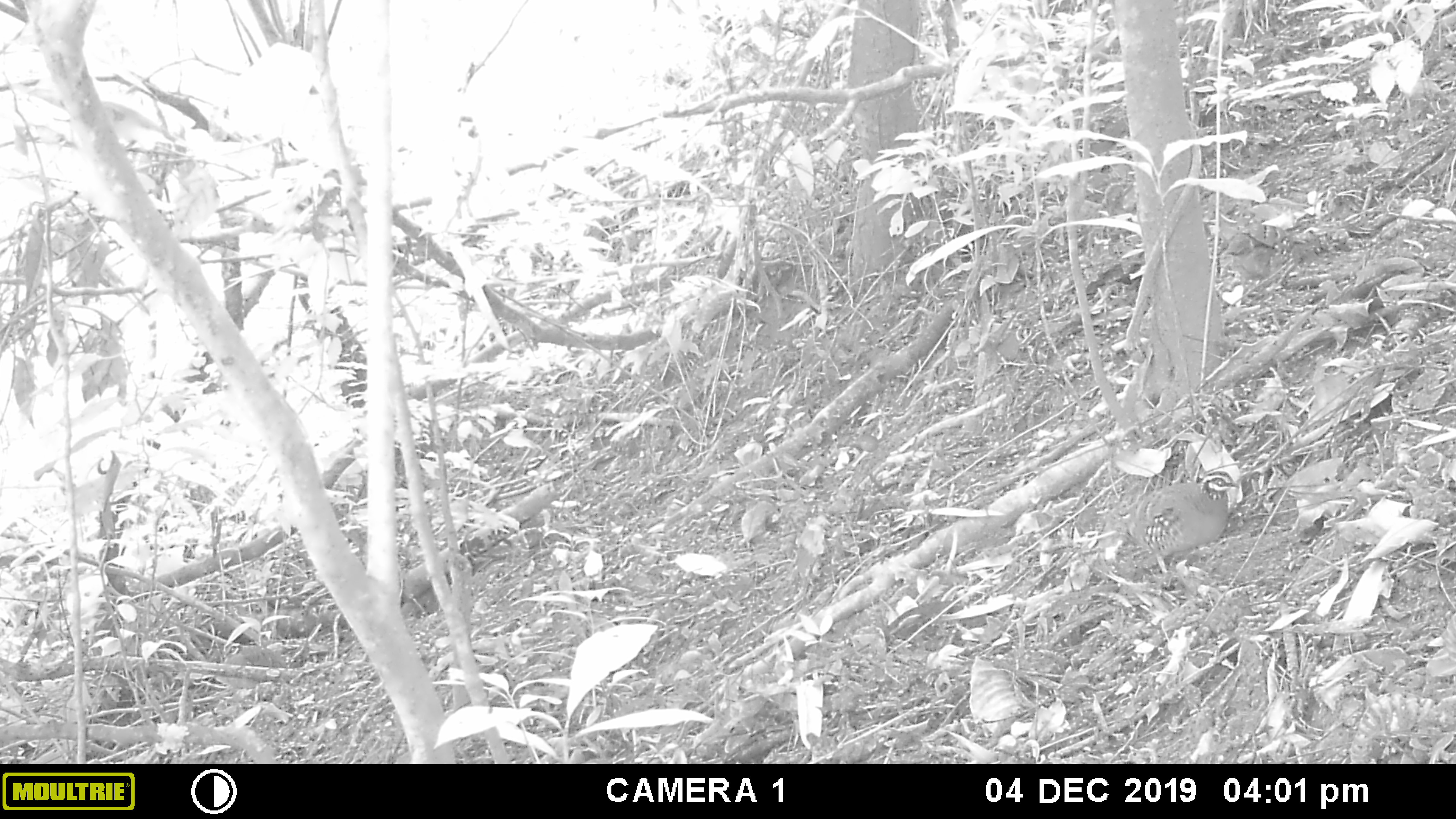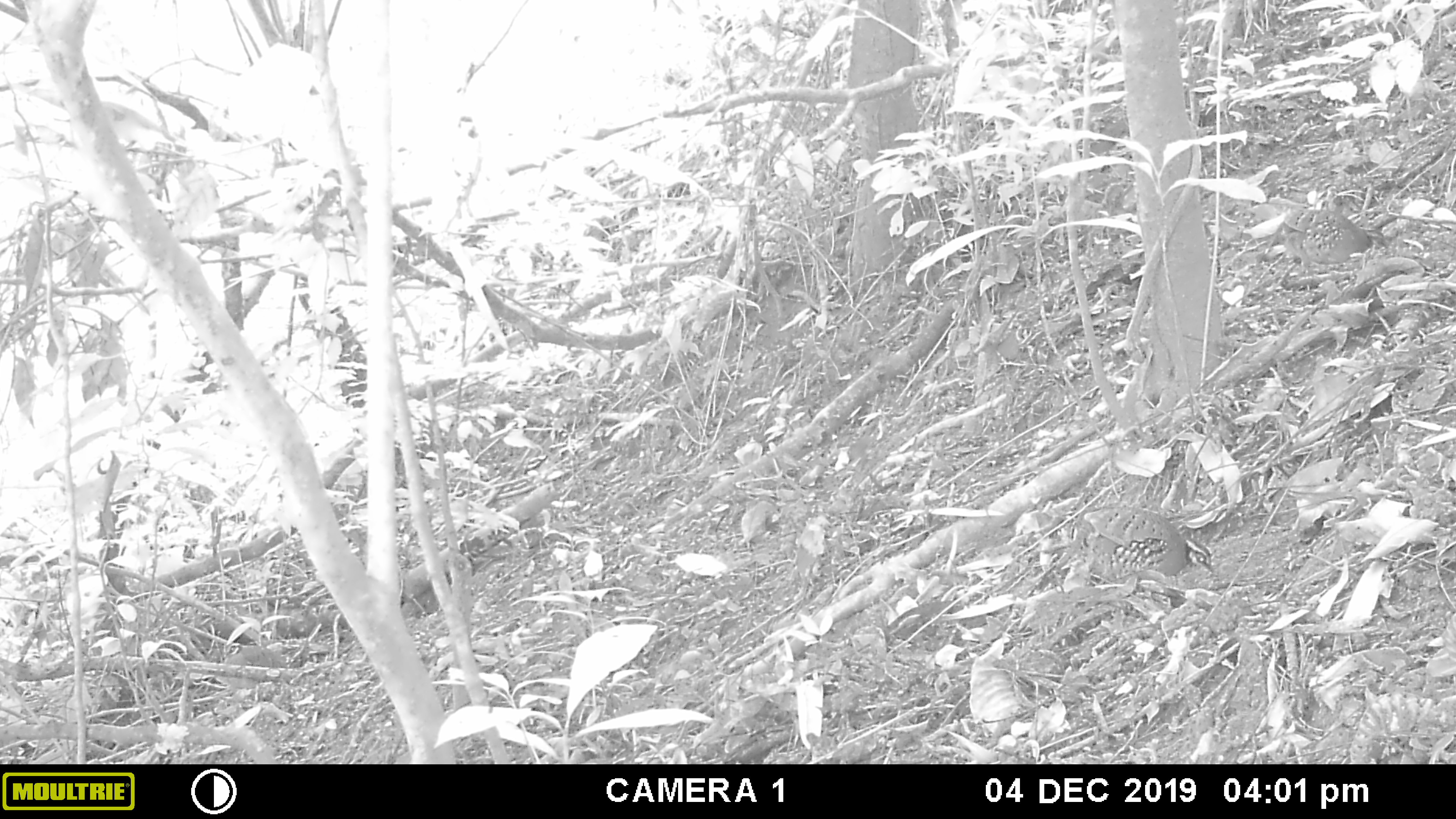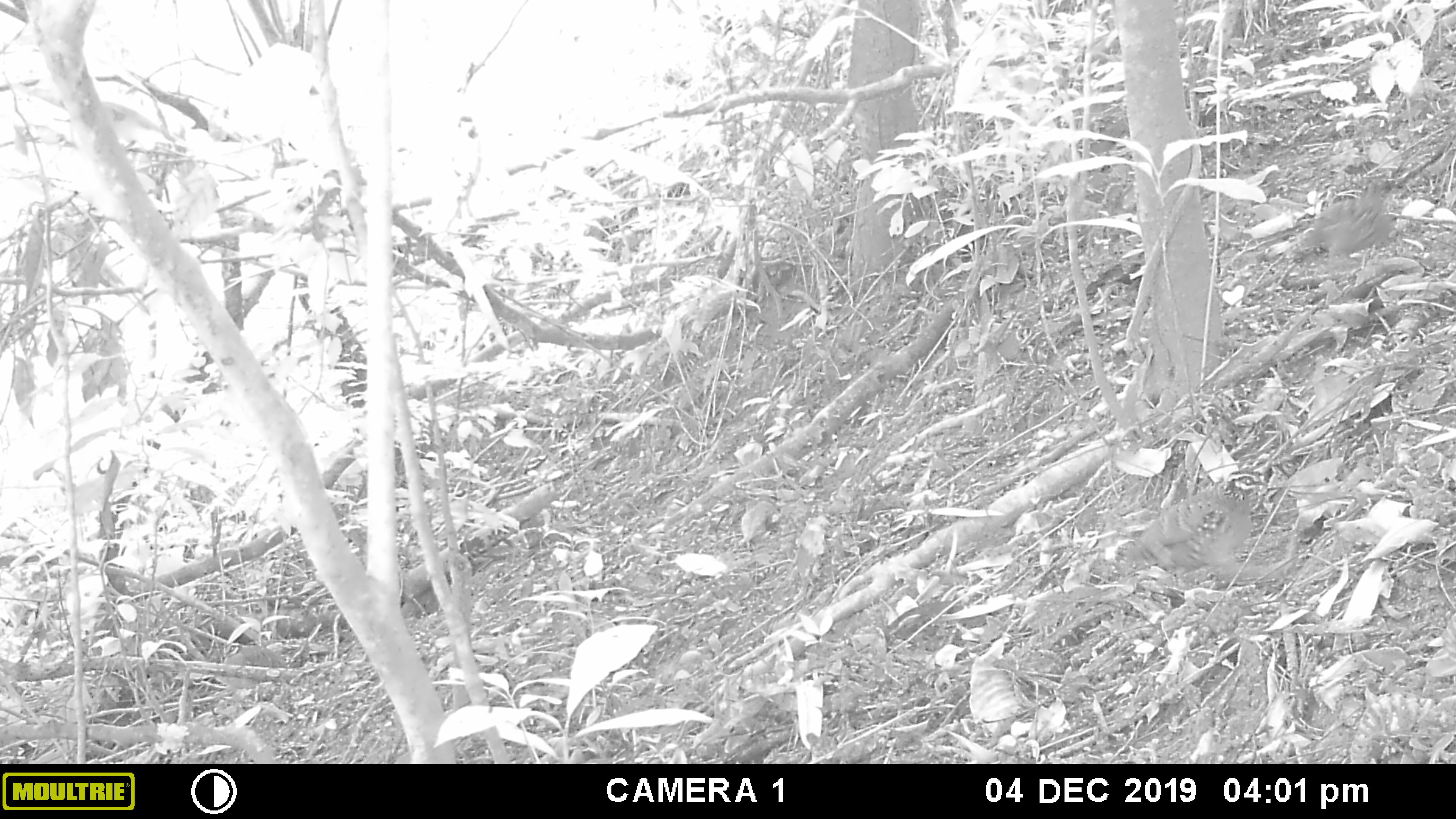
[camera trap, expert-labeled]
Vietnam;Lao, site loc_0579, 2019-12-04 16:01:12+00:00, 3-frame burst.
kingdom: Animalia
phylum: Chordata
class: Aves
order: Galliformes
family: Phasianidae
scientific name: Phasianidae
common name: partridge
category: unidentified partridge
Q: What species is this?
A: Unidentified partridge (partridge) (Phasianidae).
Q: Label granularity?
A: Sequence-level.